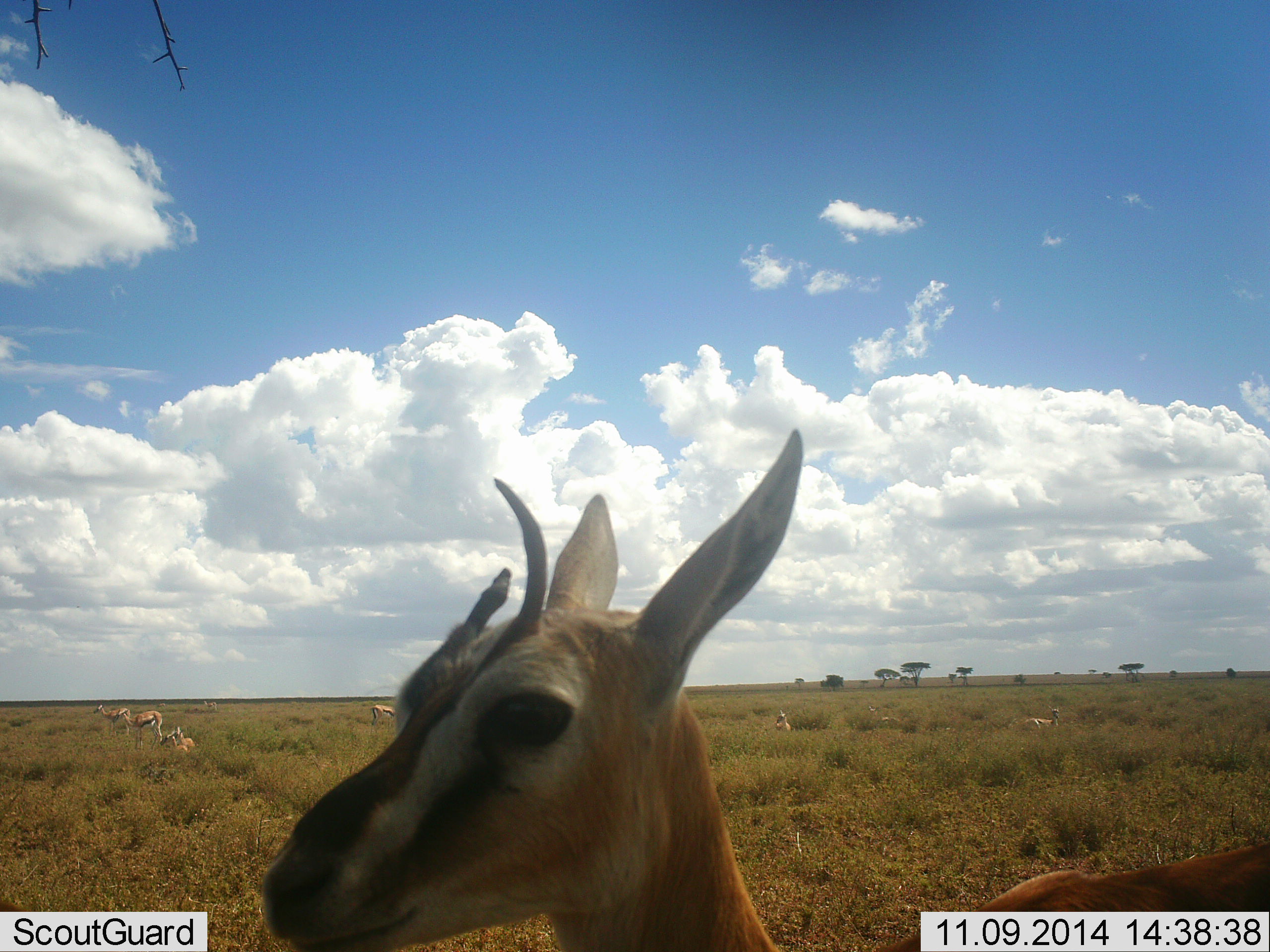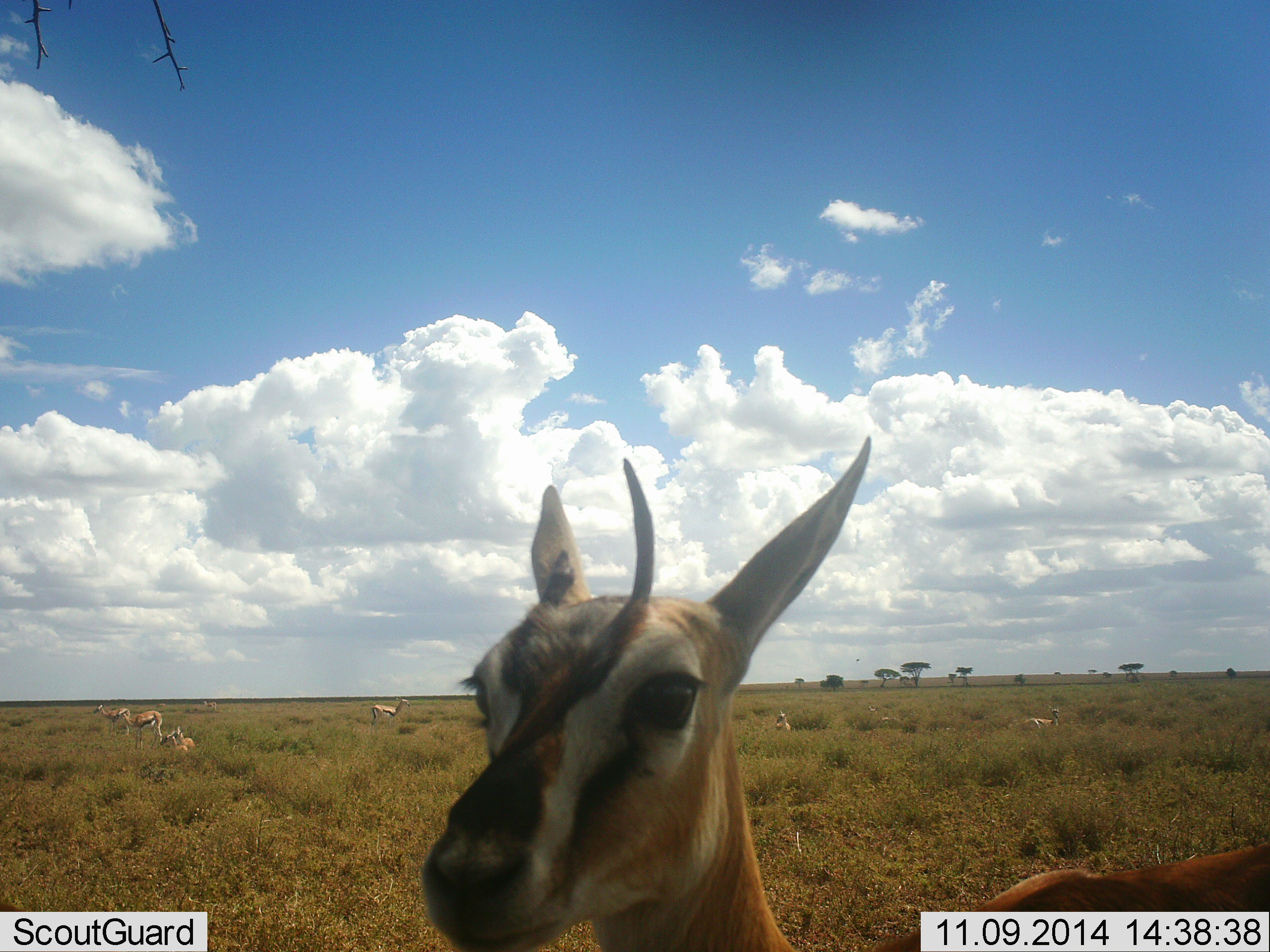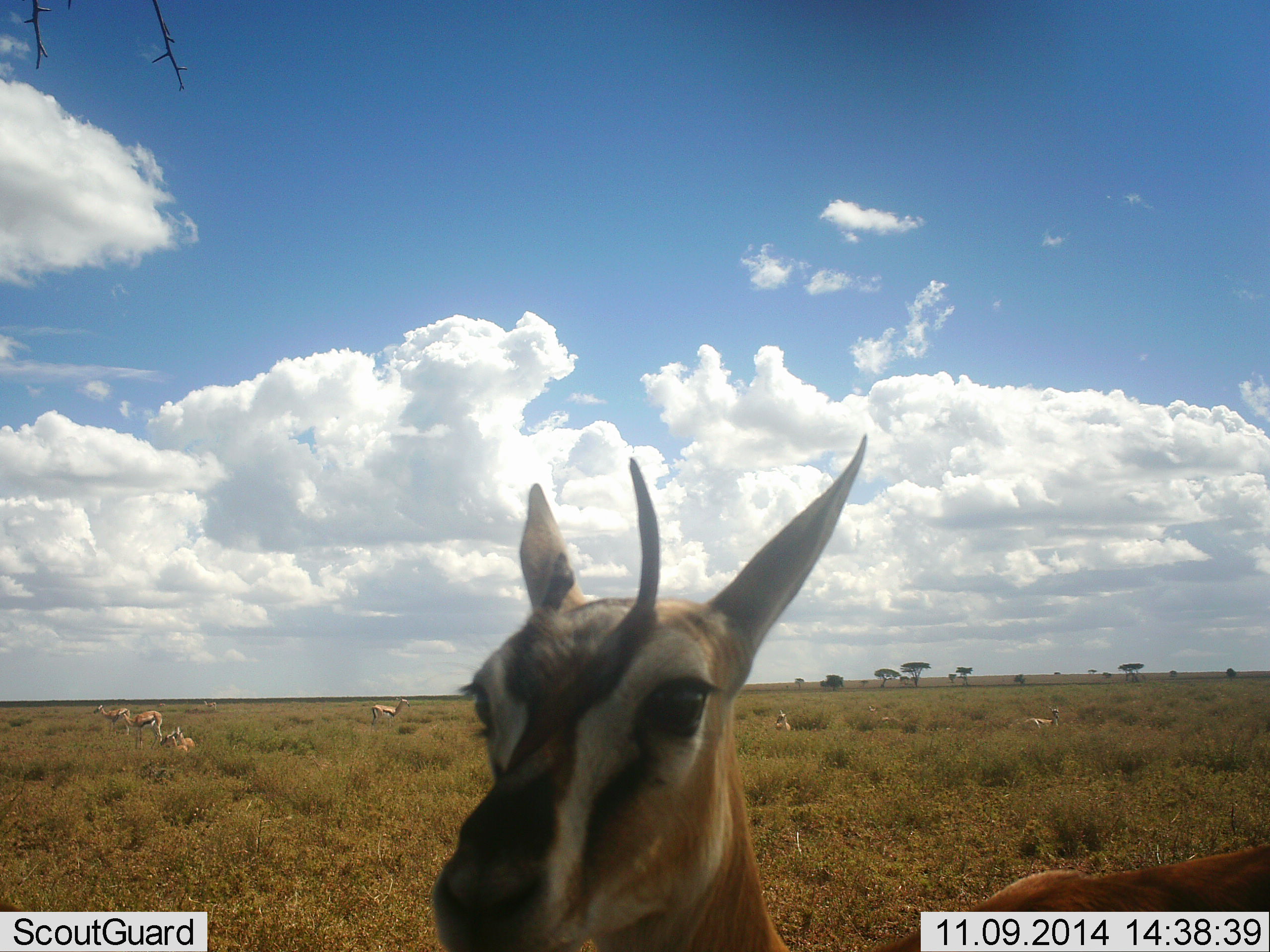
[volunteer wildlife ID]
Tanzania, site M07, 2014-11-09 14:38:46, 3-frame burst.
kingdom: Animalia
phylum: Chordata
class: Mammalia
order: Artiodactyla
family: Bovidae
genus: Eudorcas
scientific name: Eudorcas thomsonii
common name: thomson's gazelle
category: gazellethomsons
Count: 6.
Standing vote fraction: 100%.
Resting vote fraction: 50%.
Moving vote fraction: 0%.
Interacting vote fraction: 20%.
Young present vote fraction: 0%.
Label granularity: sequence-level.